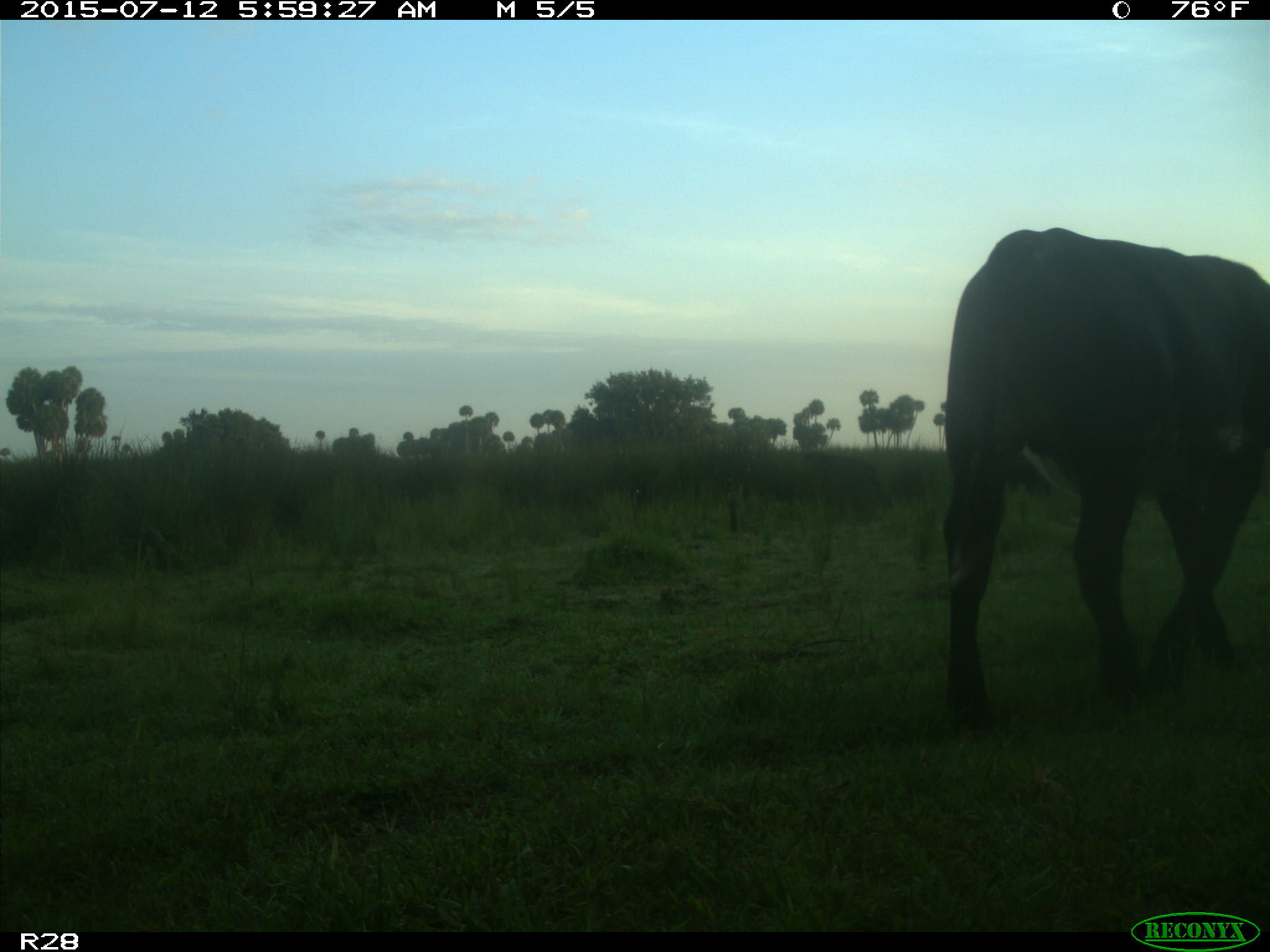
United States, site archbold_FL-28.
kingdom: Animalia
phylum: Chordata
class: Mammalia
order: Artiodactyla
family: Bovidae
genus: Bos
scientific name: Bos taurus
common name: domestic cow